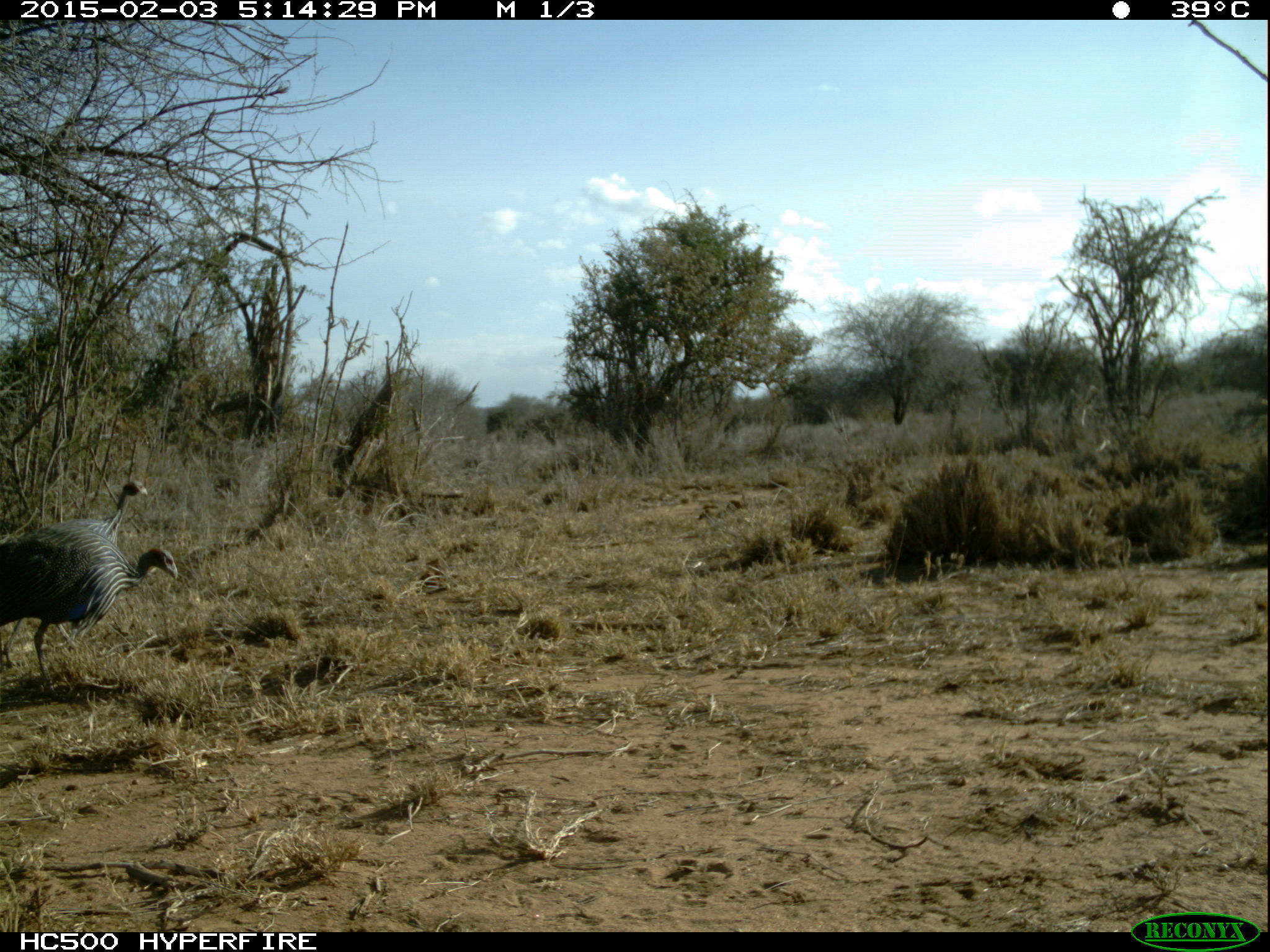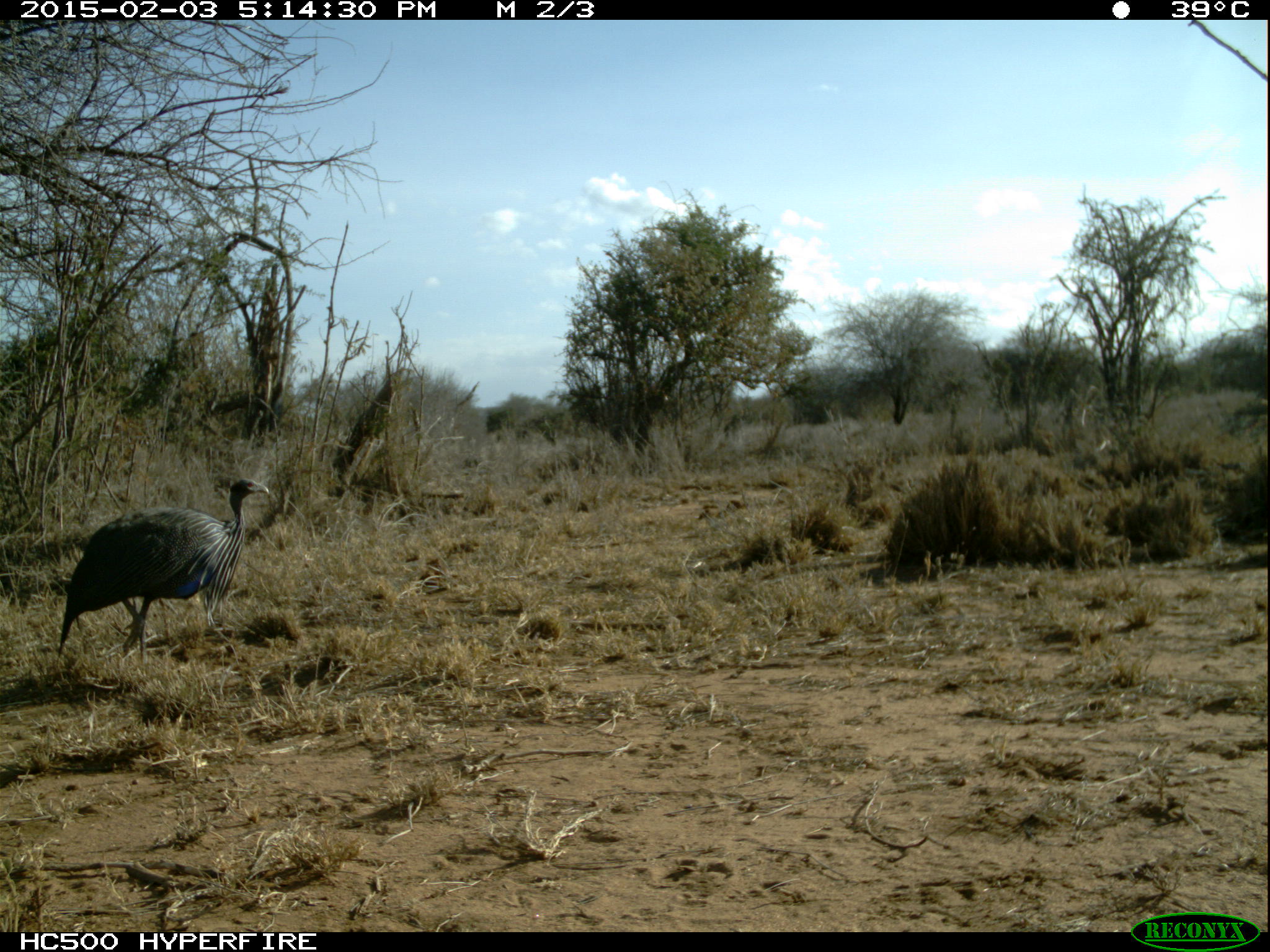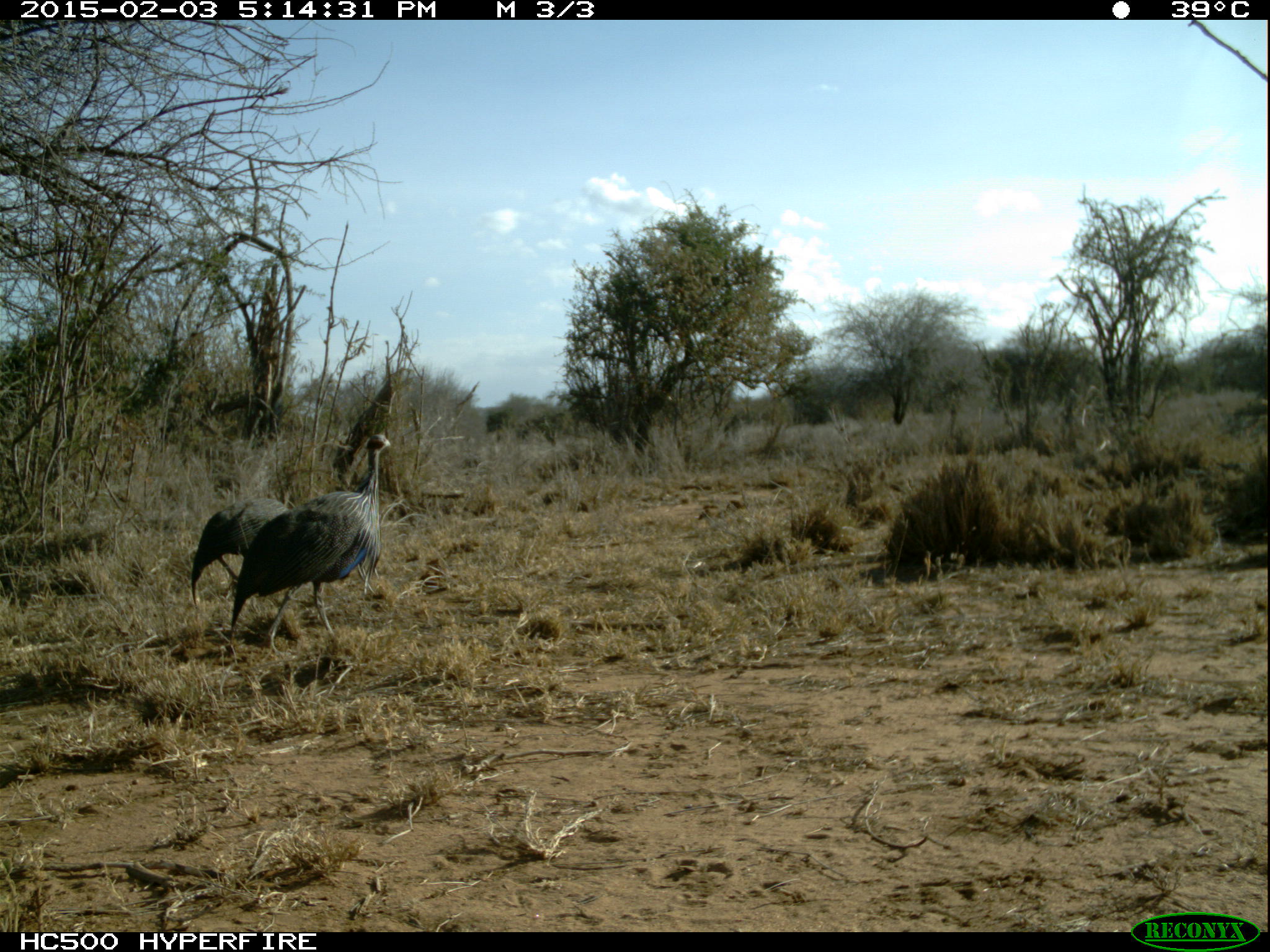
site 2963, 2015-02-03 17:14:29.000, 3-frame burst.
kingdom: Animalia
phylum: Chordata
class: Aves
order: Galliformes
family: Numididae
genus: Acryllium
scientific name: Acryllium vulturinum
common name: vulturine guineafowl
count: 2